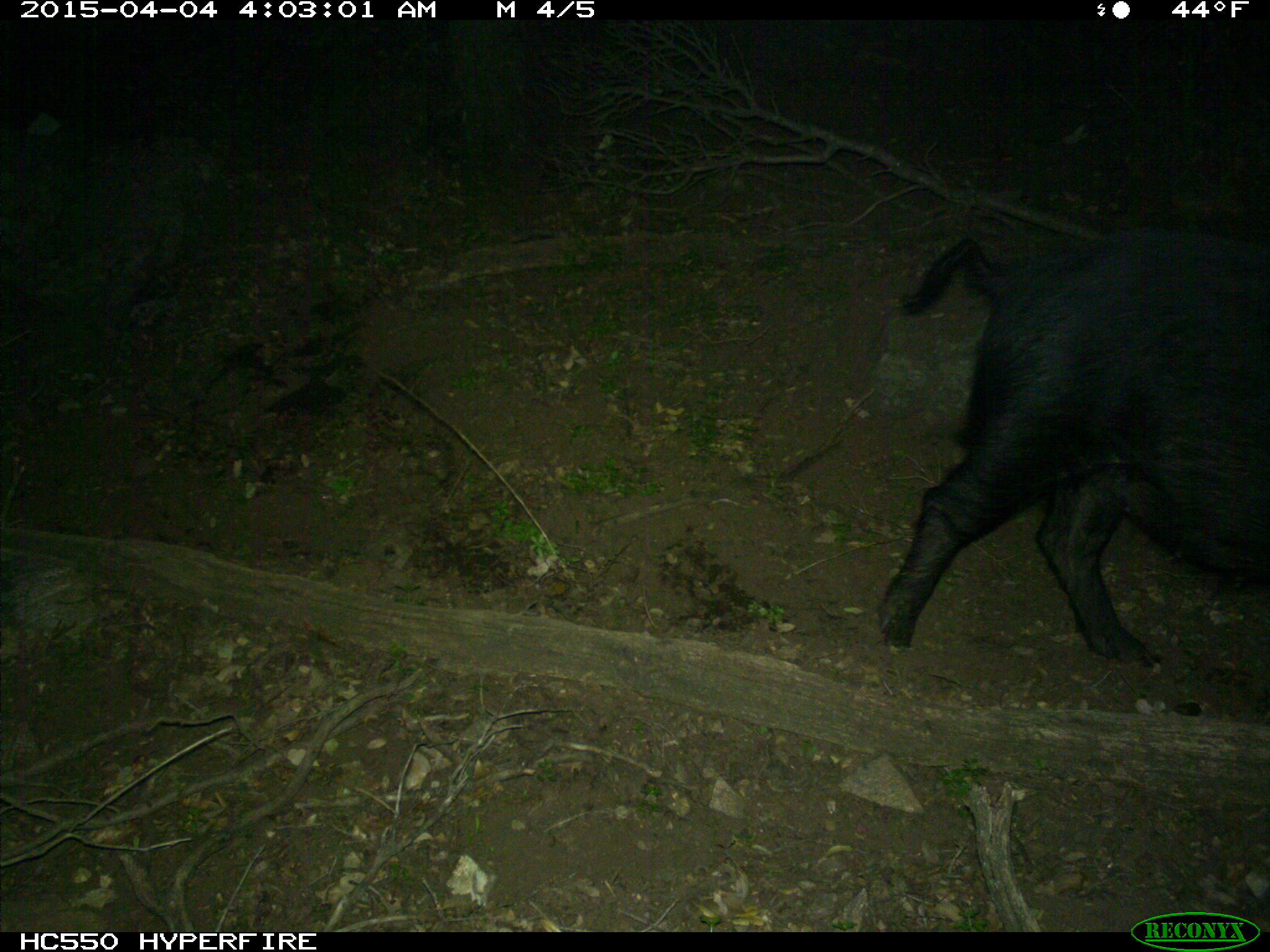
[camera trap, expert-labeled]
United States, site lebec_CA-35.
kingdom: Animalia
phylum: Chordata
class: Mammalia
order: Artiodactyla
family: Suidae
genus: Sus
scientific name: Sus scrofa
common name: wild boar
Sus scrofa (wild boar).